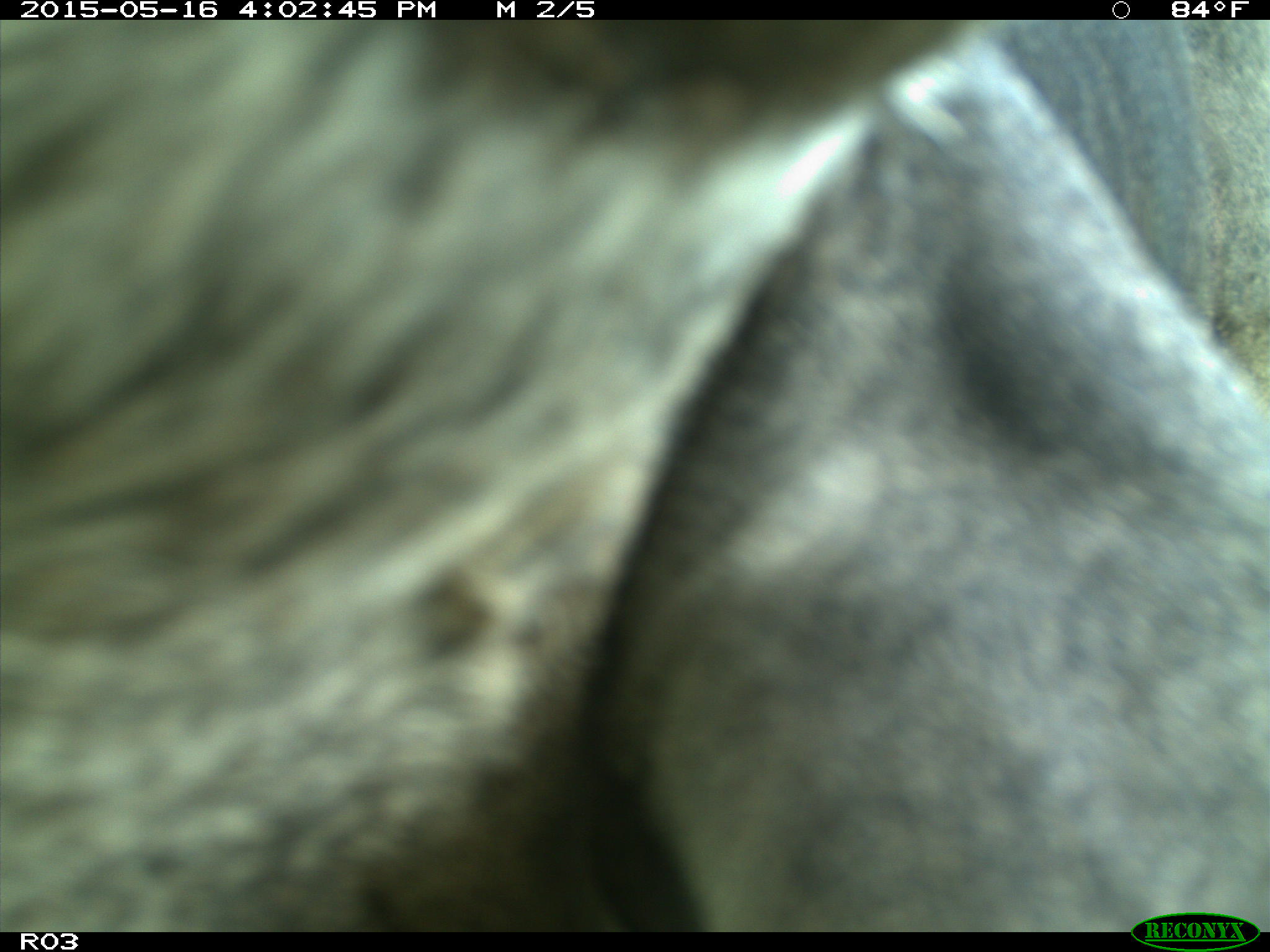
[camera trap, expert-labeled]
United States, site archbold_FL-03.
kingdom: Animalia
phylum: Chordata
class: Mammalia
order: Artiodactyla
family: Bovidae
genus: Bos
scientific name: Bos taurus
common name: domestic cow